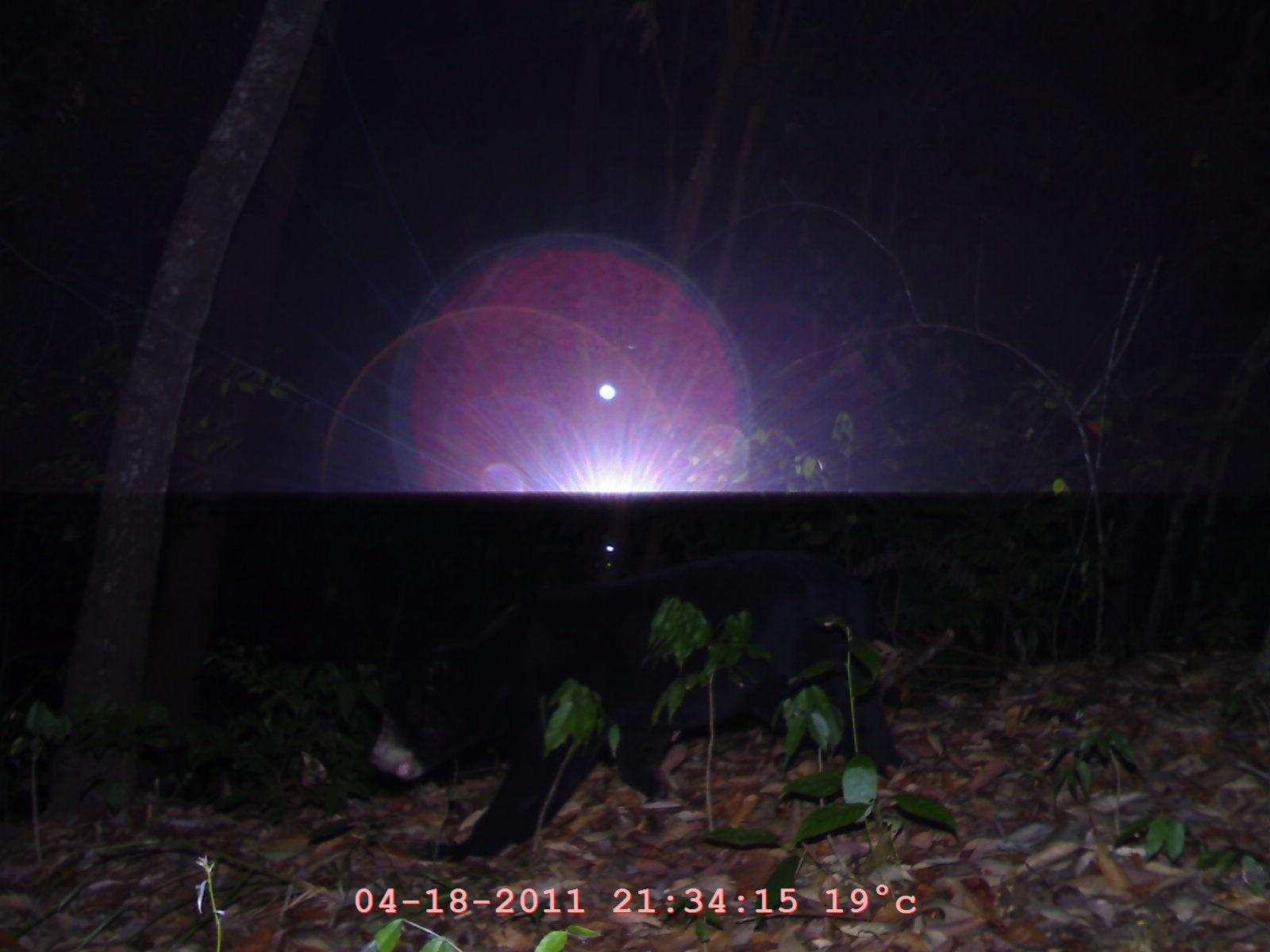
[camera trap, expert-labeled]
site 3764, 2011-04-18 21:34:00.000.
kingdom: Animalia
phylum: Chordata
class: Mammalia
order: Carnivora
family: Ursidae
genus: Helarctos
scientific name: Helarctos malayanus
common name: sun bear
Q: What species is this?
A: Helarctos malayanus (sun bear).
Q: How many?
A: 1.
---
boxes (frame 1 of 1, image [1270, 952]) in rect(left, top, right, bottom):
helarctos malayanus: rect(362, 542, 907, 864)